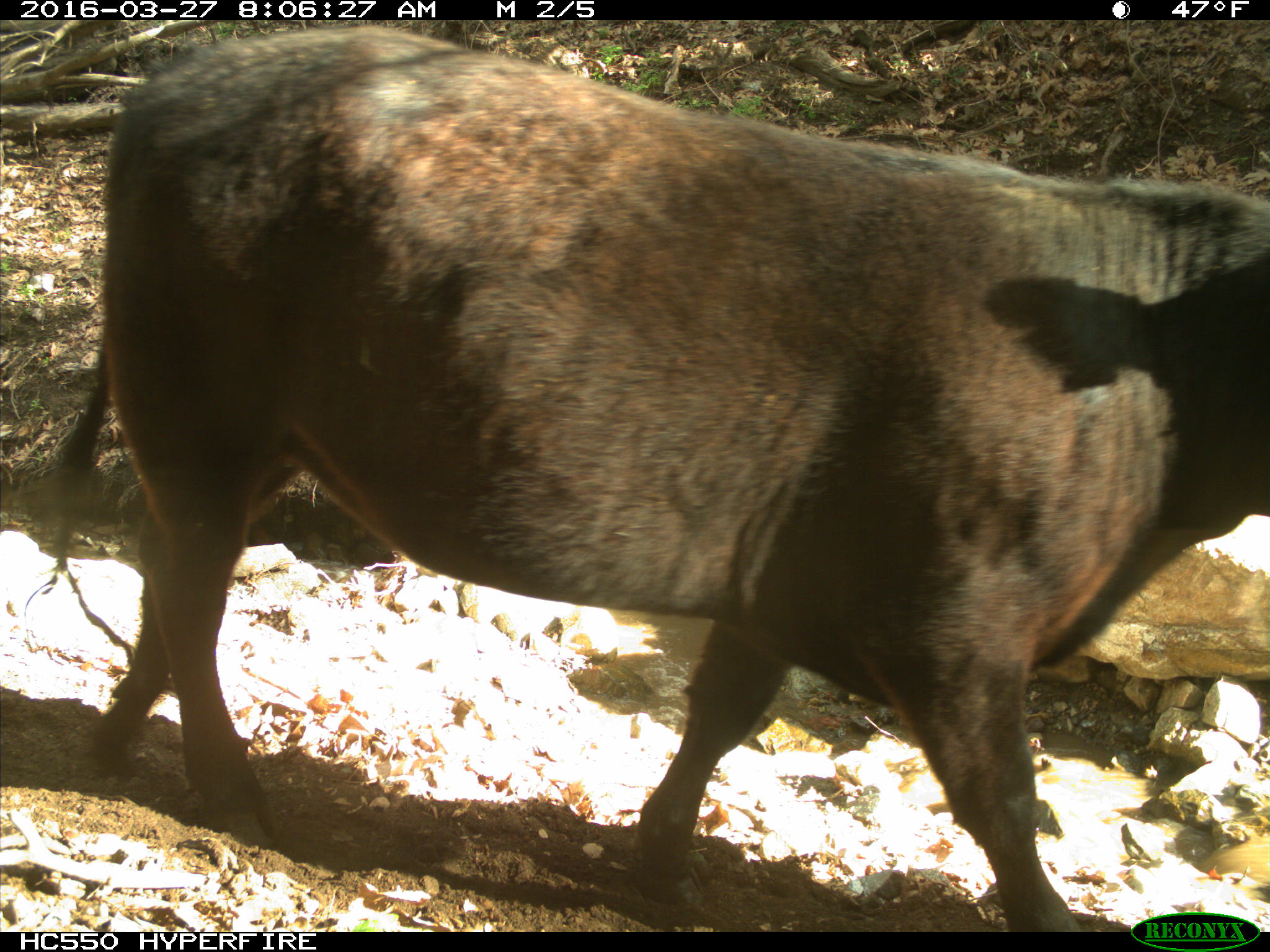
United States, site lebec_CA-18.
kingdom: Animalia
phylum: Chordata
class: Mammalia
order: Artiodactyla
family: Bovidae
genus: Bos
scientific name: Bos taurus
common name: domestic cow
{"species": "Bos taurus (domestic cow)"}